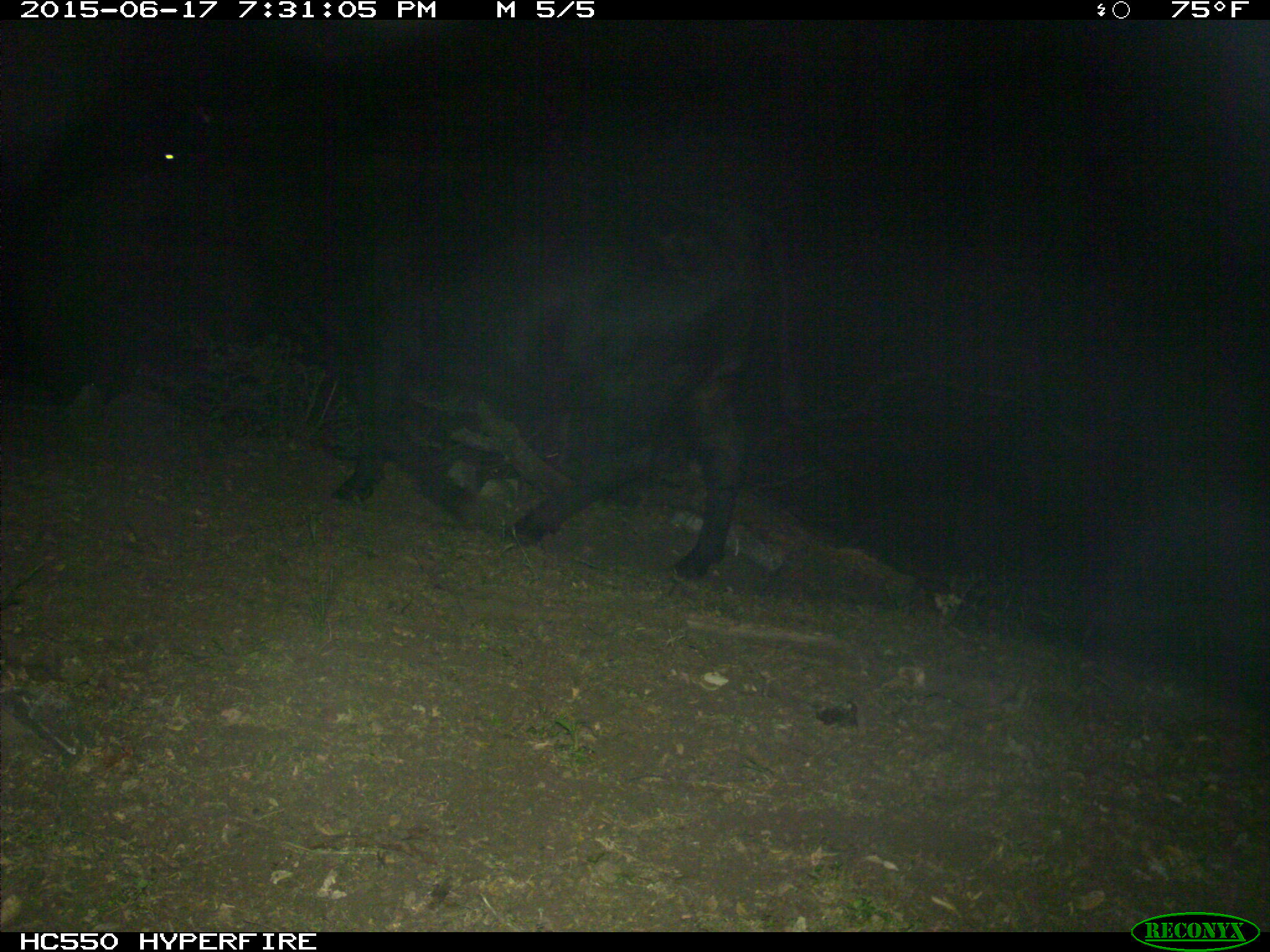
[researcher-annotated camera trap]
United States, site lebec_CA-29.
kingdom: Animalia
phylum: Chordata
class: Mammalia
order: Artiodactyla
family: Bovidae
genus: Bos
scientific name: Bos taurus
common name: domestic cow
Bos taurus (domestic cow).